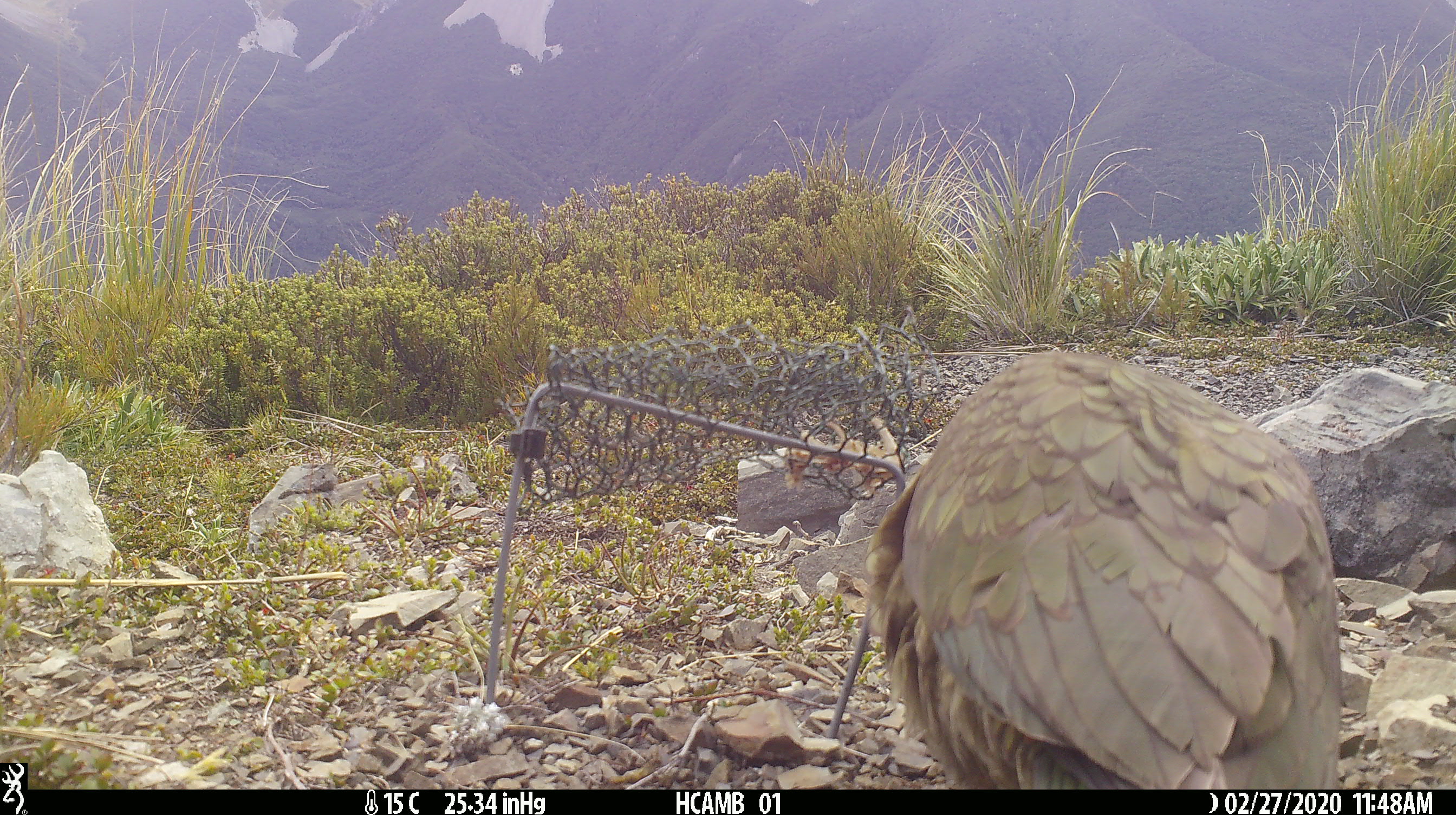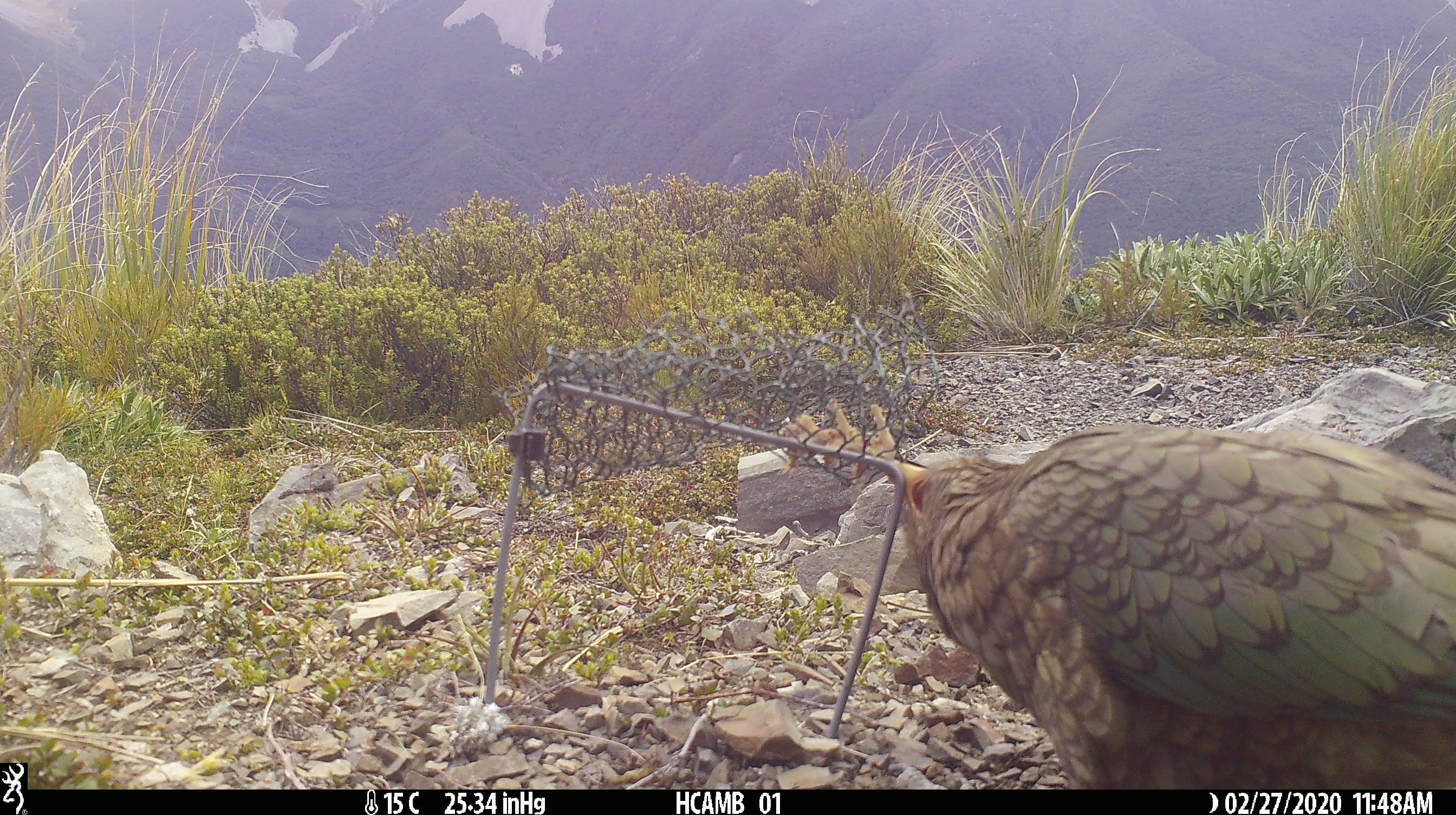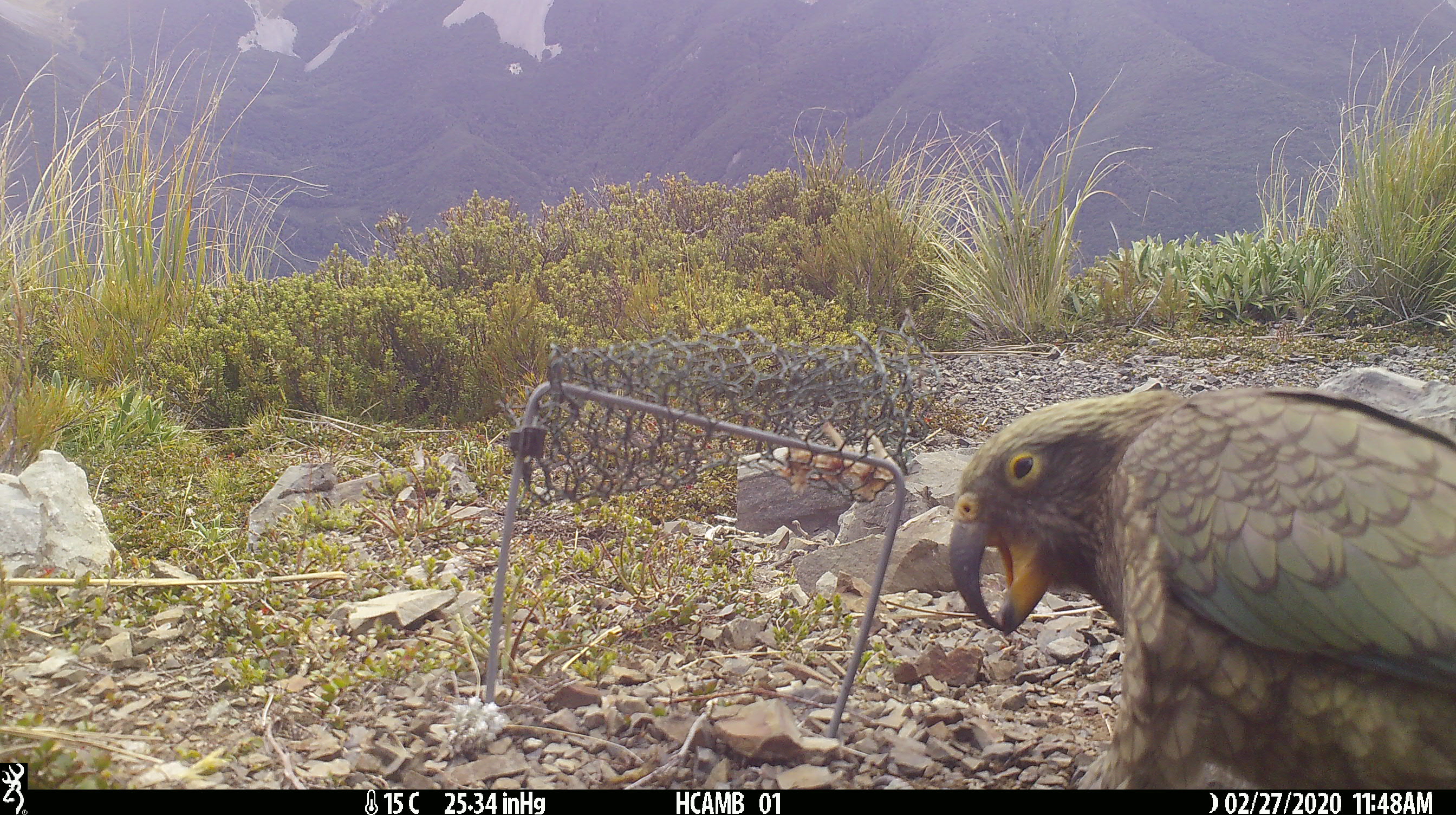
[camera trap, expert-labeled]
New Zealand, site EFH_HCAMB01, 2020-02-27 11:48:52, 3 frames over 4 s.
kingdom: Animalia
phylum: Chordata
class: Aves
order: Psittaciformes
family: Strigopidae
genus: Nestor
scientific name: Nestor notabilis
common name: kea